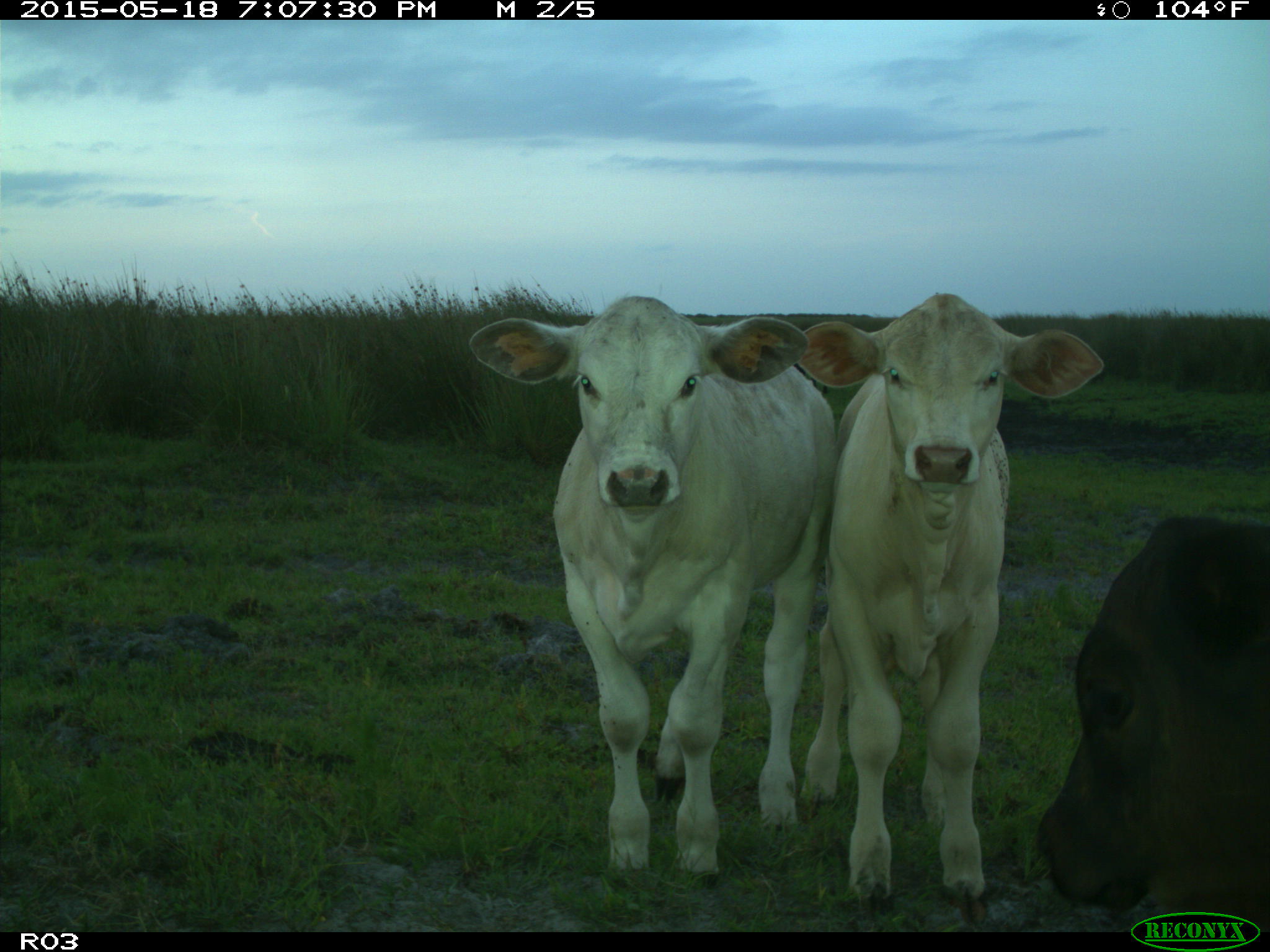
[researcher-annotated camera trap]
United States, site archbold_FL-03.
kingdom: Animalia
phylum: Chordata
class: Mammalia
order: Artiodactyla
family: Bovidae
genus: Bos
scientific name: Bos taurus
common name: domestic cow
Bos taurus (domestic cow).